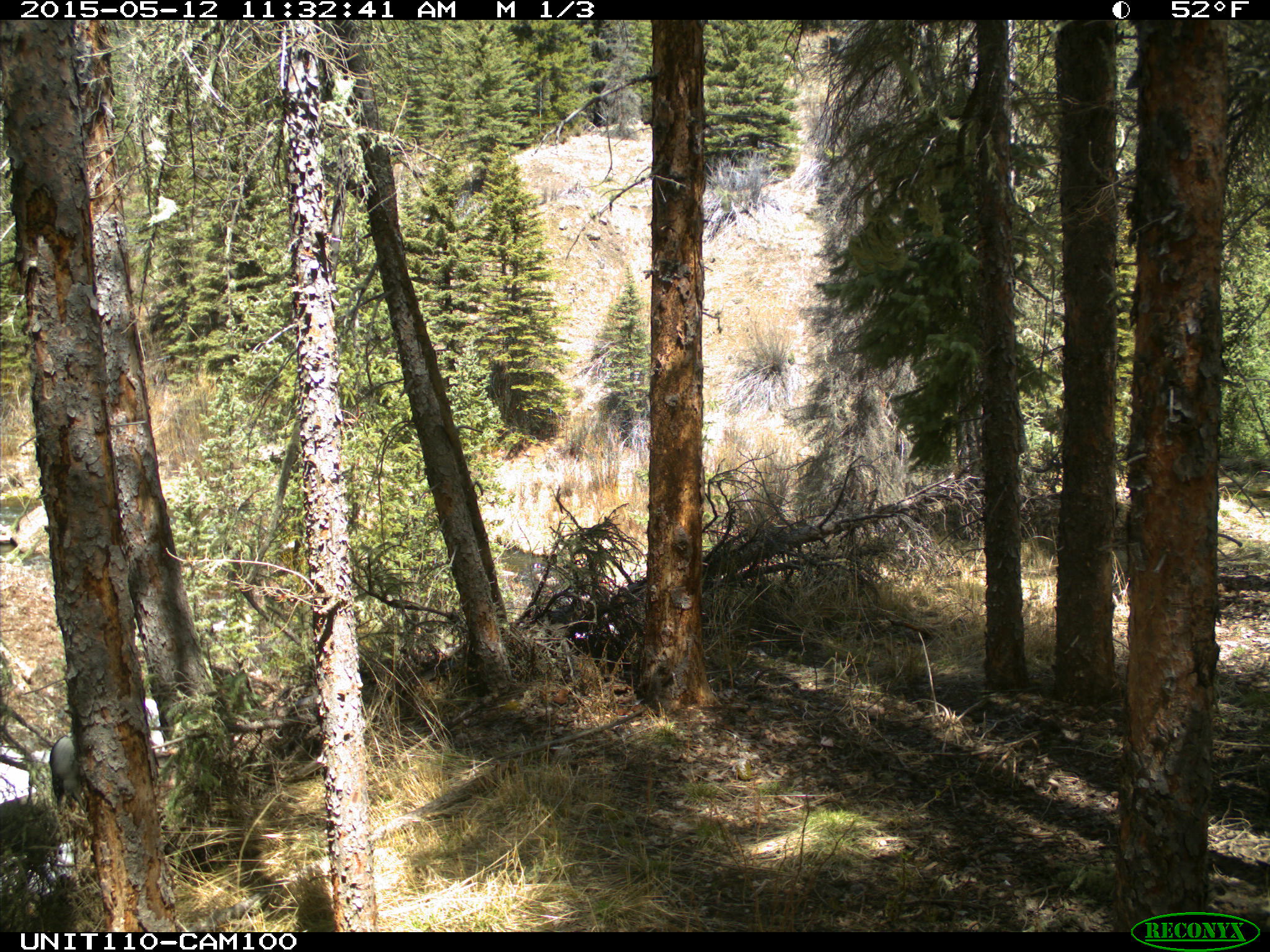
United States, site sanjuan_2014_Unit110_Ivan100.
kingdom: Animalia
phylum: Chordata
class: Aves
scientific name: Aves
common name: birds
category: unidentified bird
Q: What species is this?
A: Unidentified bird (birds) (Aves).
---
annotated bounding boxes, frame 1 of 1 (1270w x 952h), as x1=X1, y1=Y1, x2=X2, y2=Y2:
animal: x1=48, y1=734, x2=88, y2=814